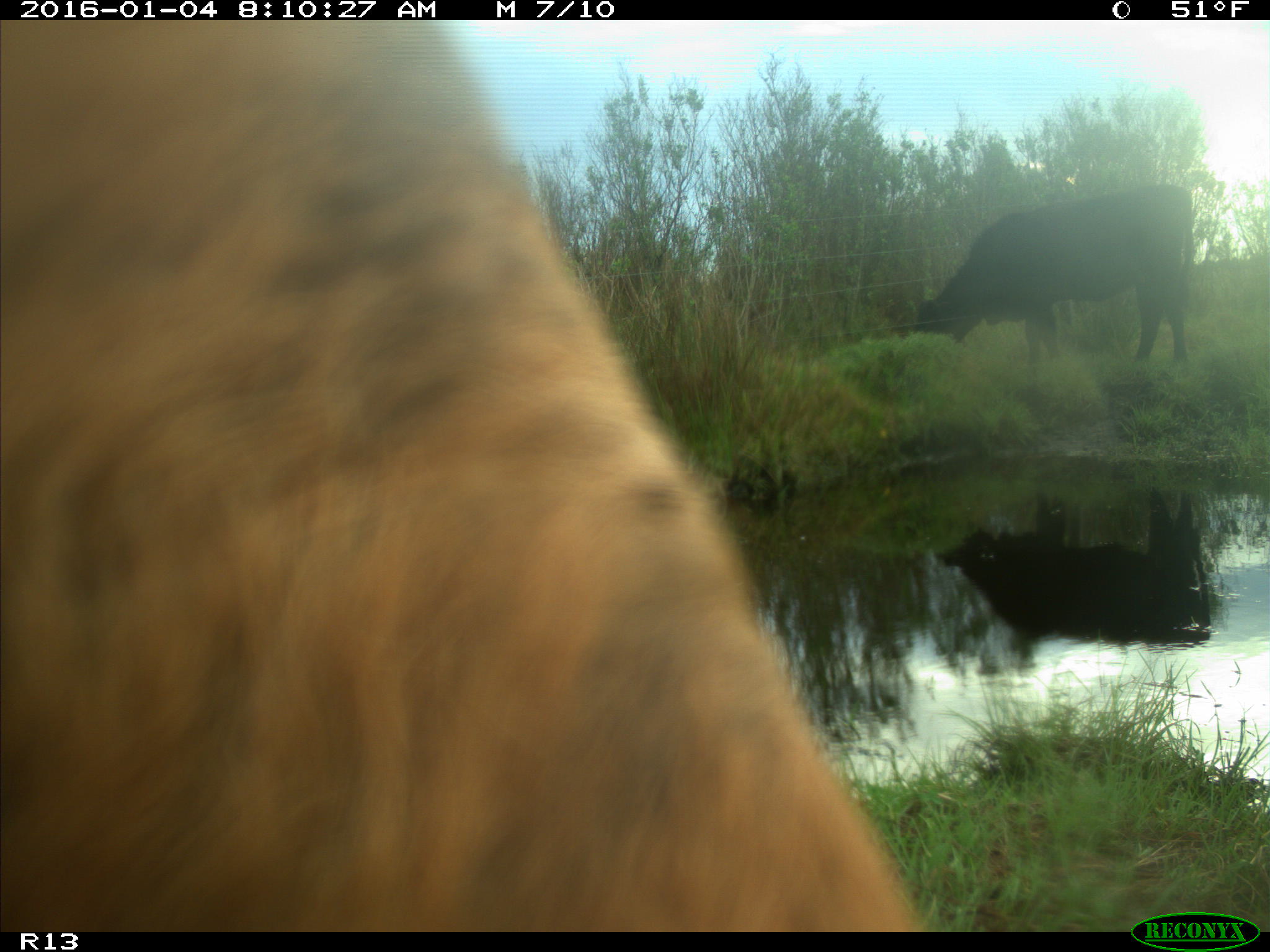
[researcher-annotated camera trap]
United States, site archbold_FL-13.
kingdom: Animalia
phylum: Chordata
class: Mammalia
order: Artiodactyla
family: Bovidae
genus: Bos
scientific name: Bos taurus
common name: domestic cow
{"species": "Bos taurus (domestic cow)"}